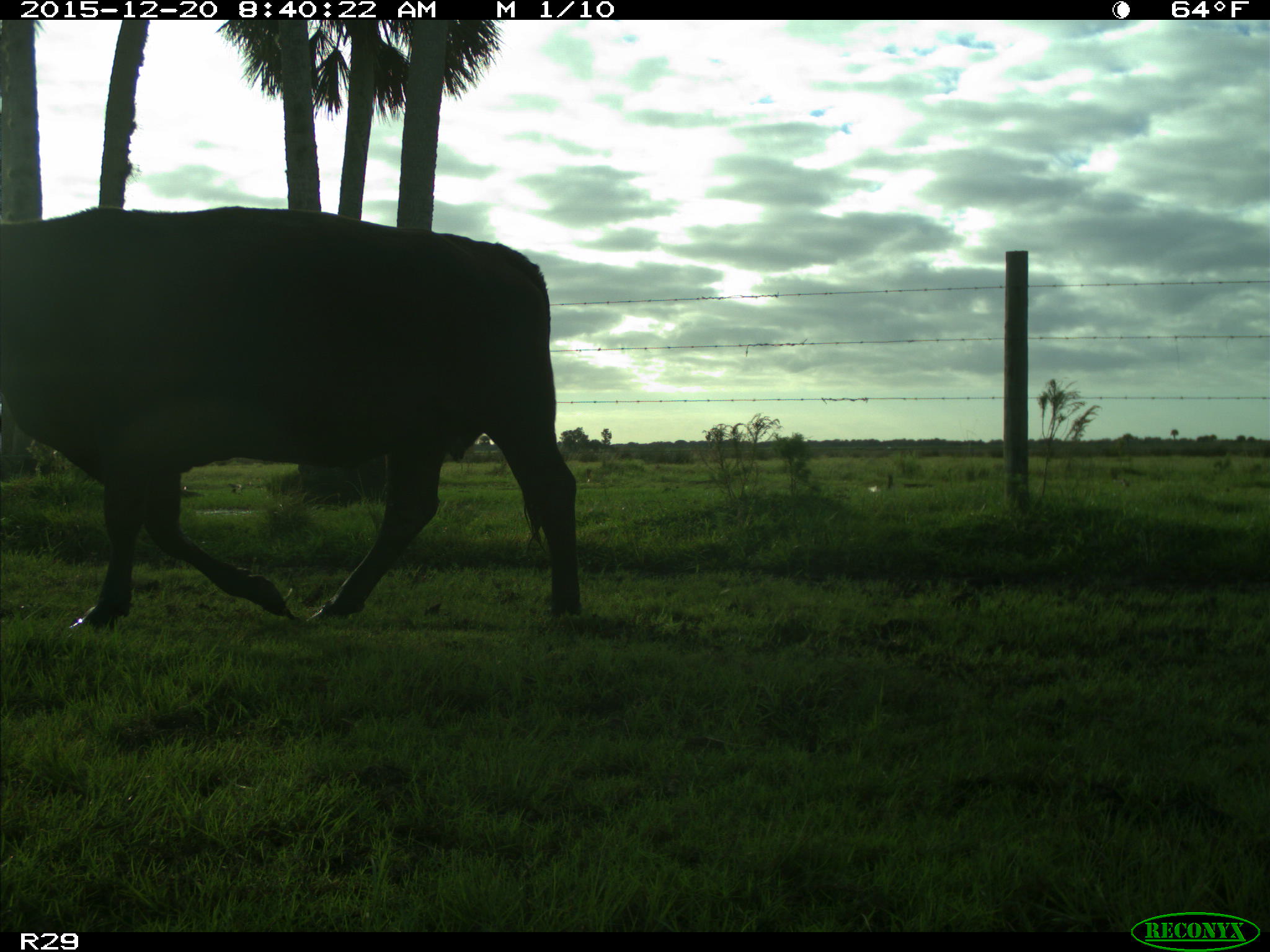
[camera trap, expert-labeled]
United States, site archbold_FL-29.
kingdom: Animalia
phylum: Chordata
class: Mammalia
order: Artiodactyla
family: Bovidae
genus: Bos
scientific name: Bos taurus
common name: domestic cow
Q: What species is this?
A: Bos taurus (domestic cow).